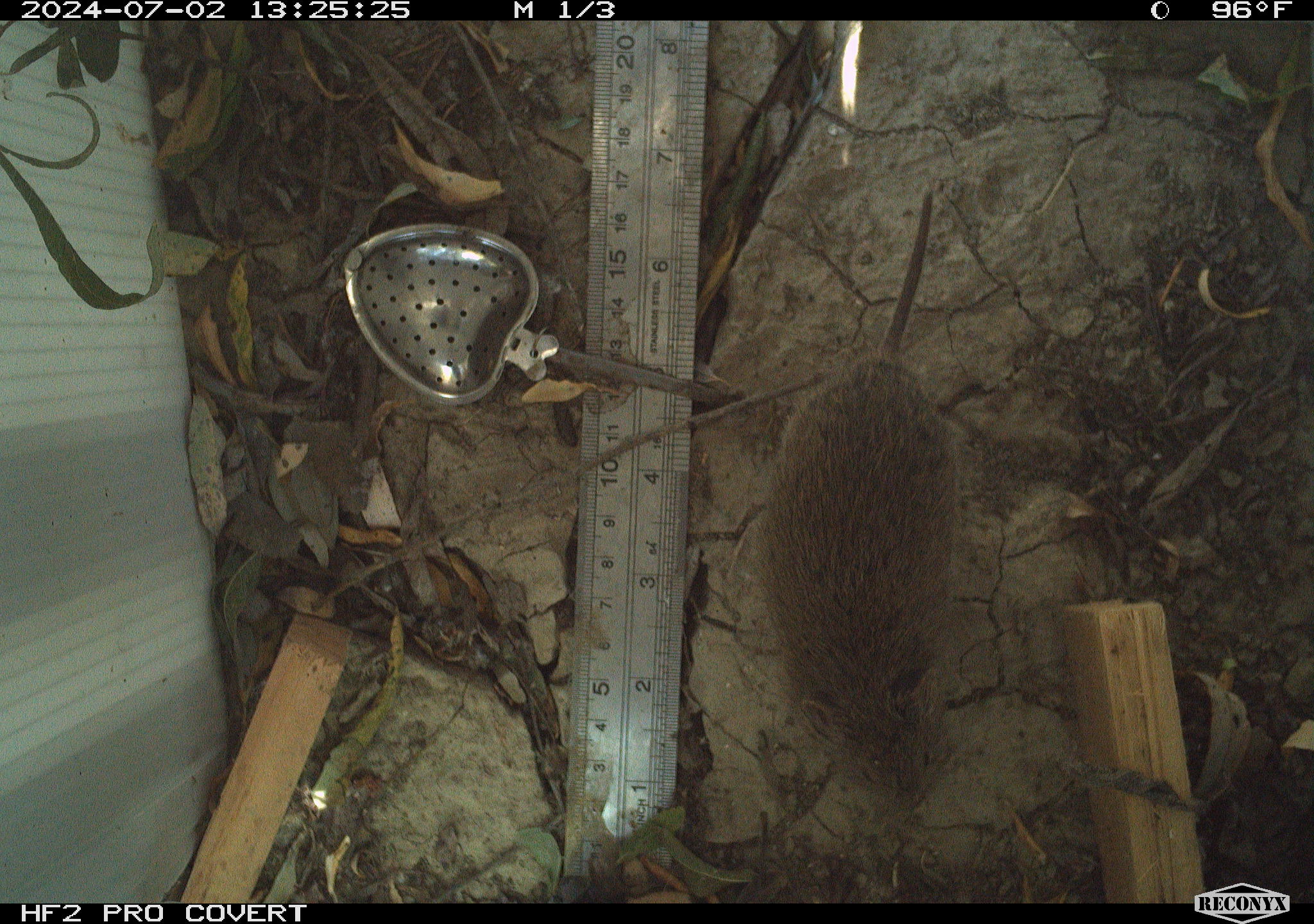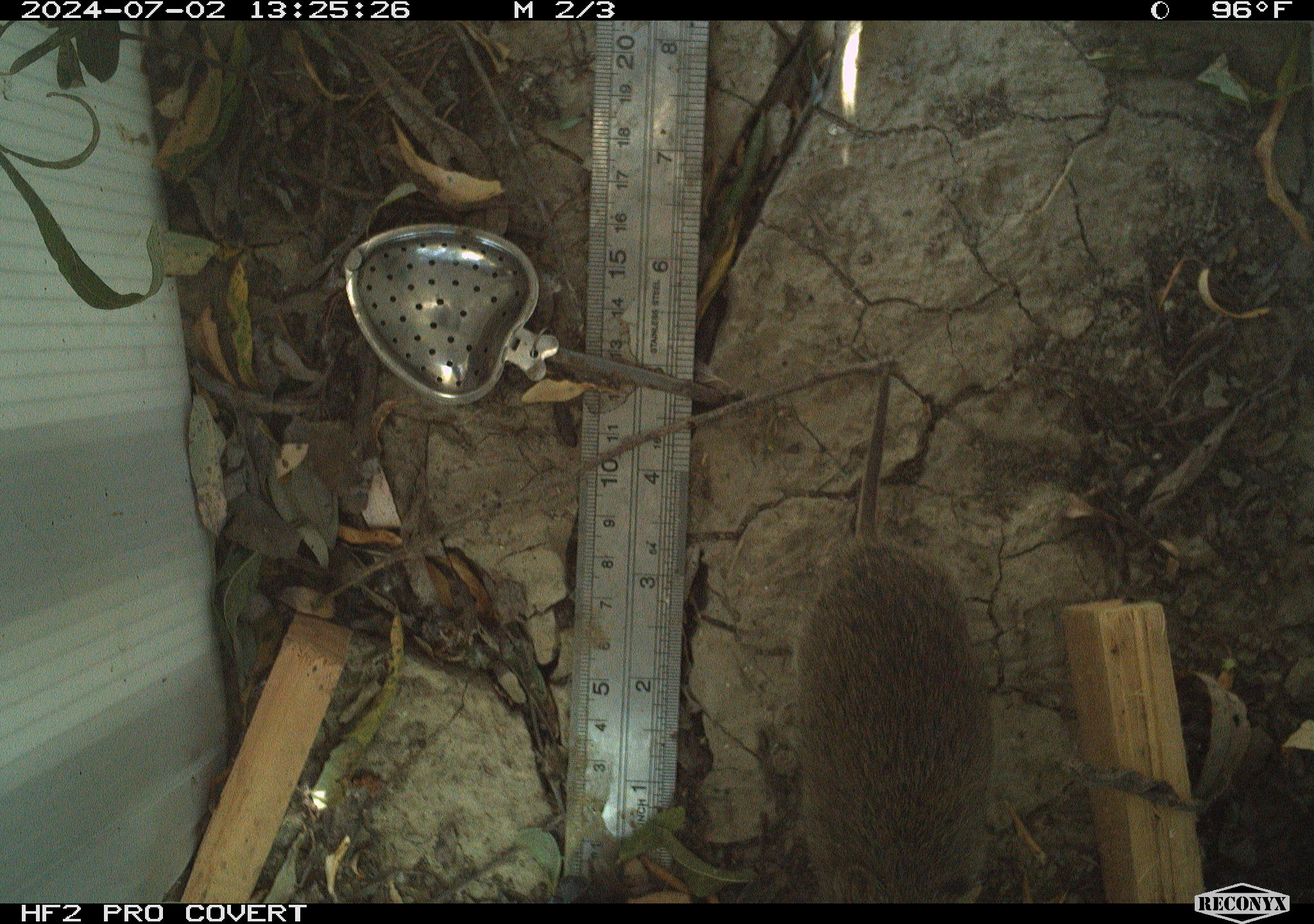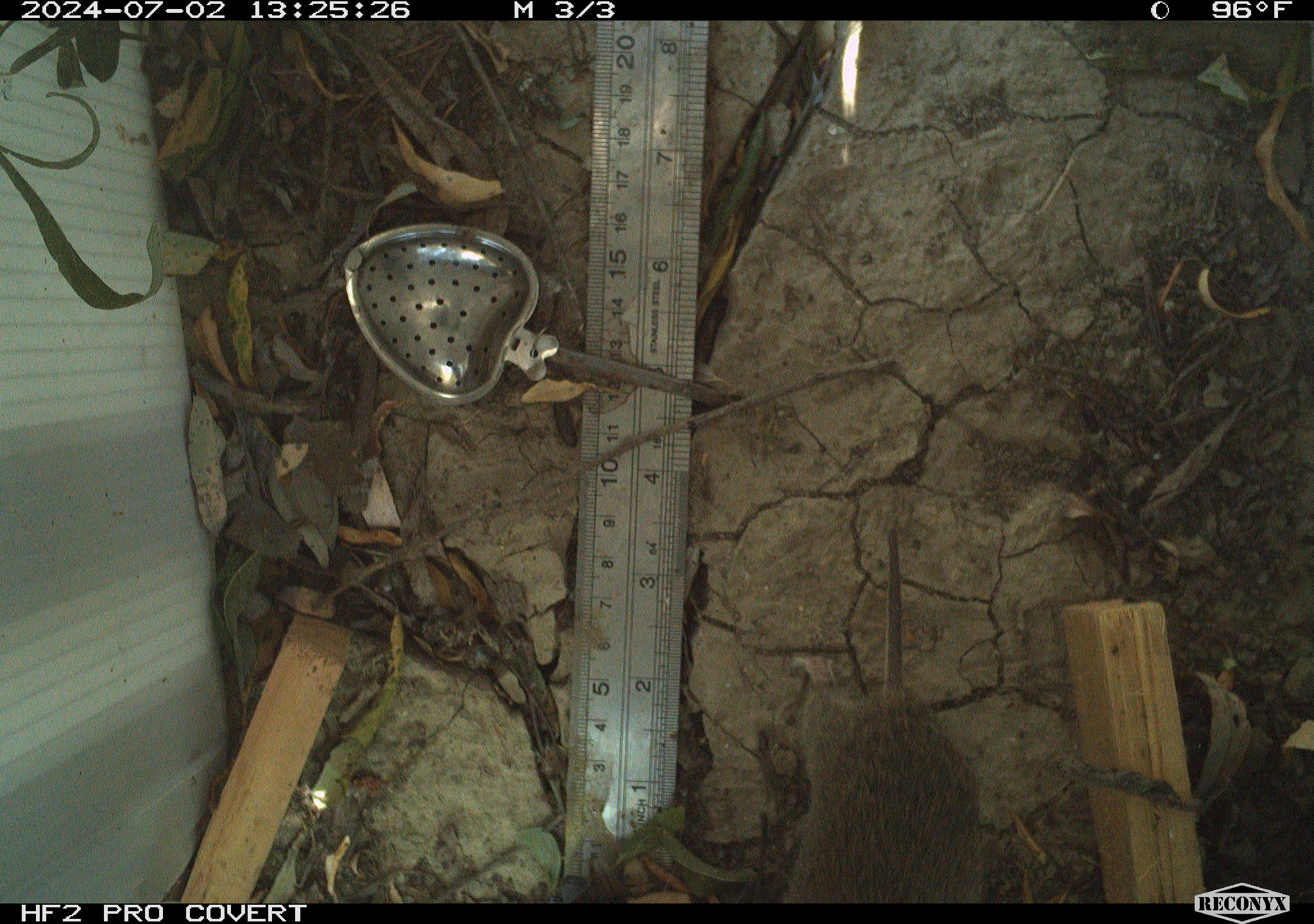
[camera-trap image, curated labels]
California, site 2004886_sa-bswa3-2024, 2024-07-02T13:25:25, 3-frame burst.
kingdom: Animalia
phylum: Chordata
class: Mammalia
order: Rodentia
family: Cricetidae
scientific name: Arvicolinae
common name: voles, lemmings, and muskrats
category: arvicolinae subfamily